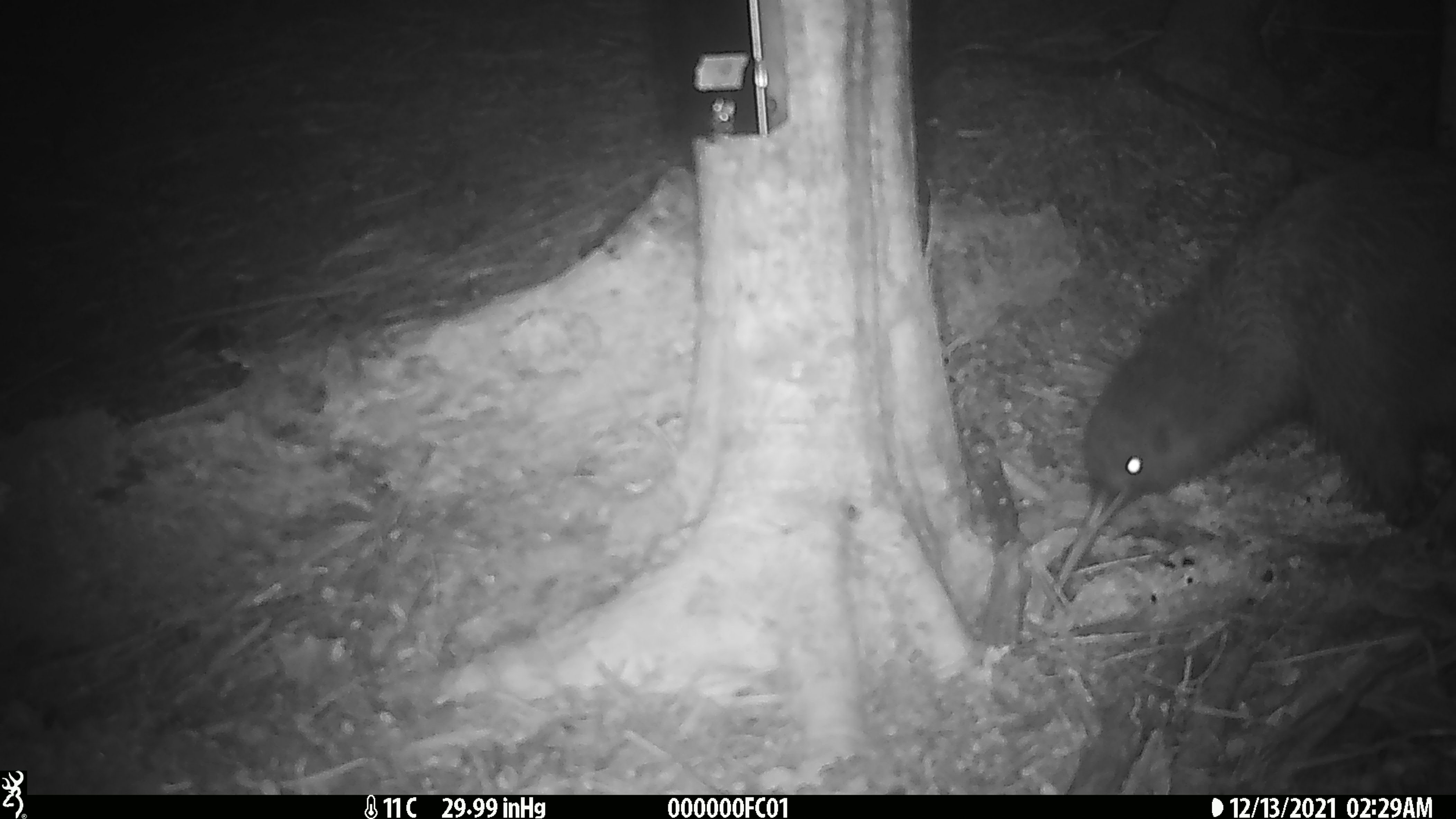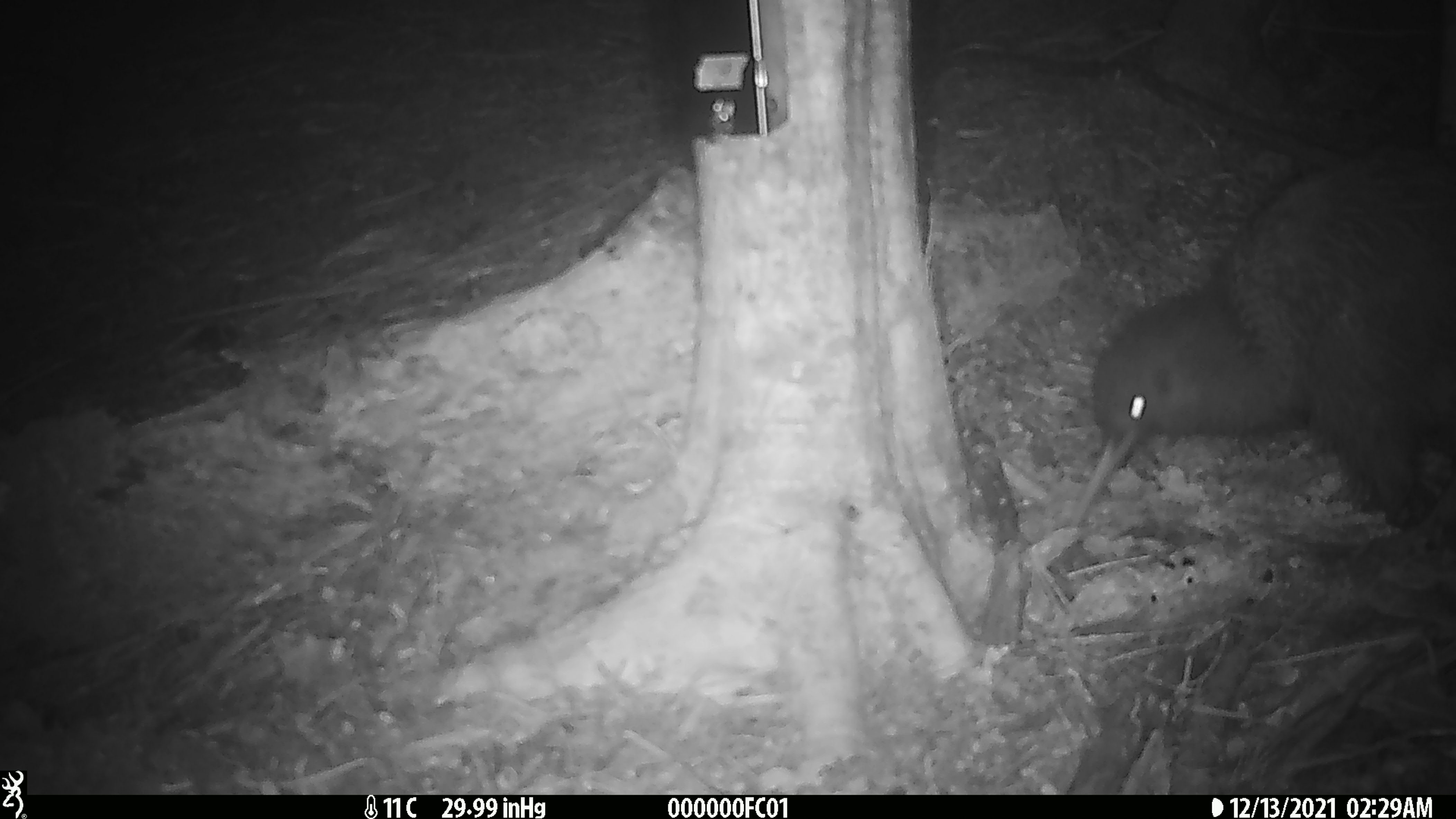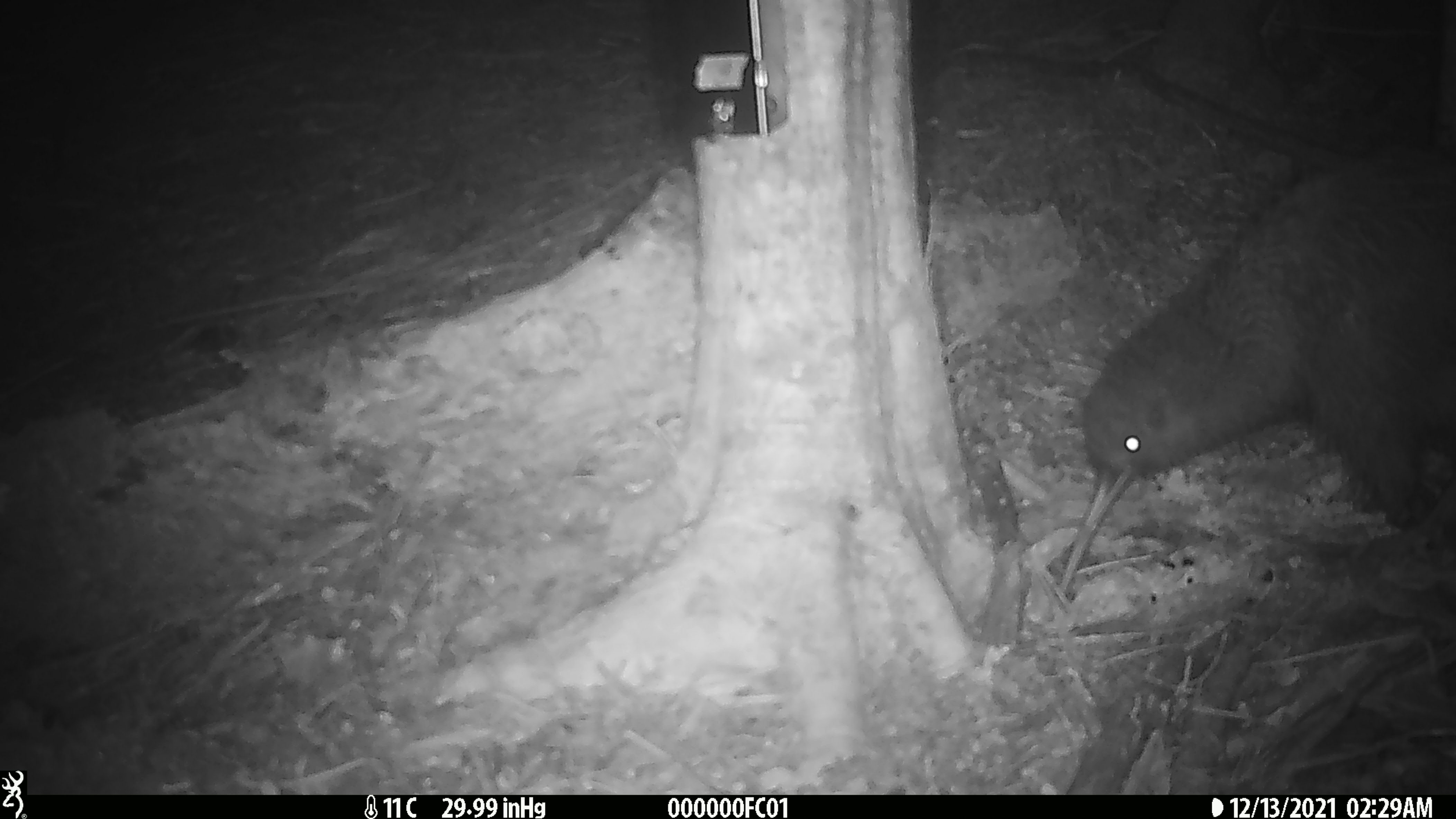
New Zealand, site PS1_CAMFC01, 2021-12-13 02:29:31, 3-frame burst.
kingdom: Animalia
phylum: Chordata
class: Aves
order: Apterygiformes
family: Apterygidae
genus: Apteryx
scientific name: Apteryx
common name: kiwi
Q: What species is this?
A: Kiwi (Apteryx).